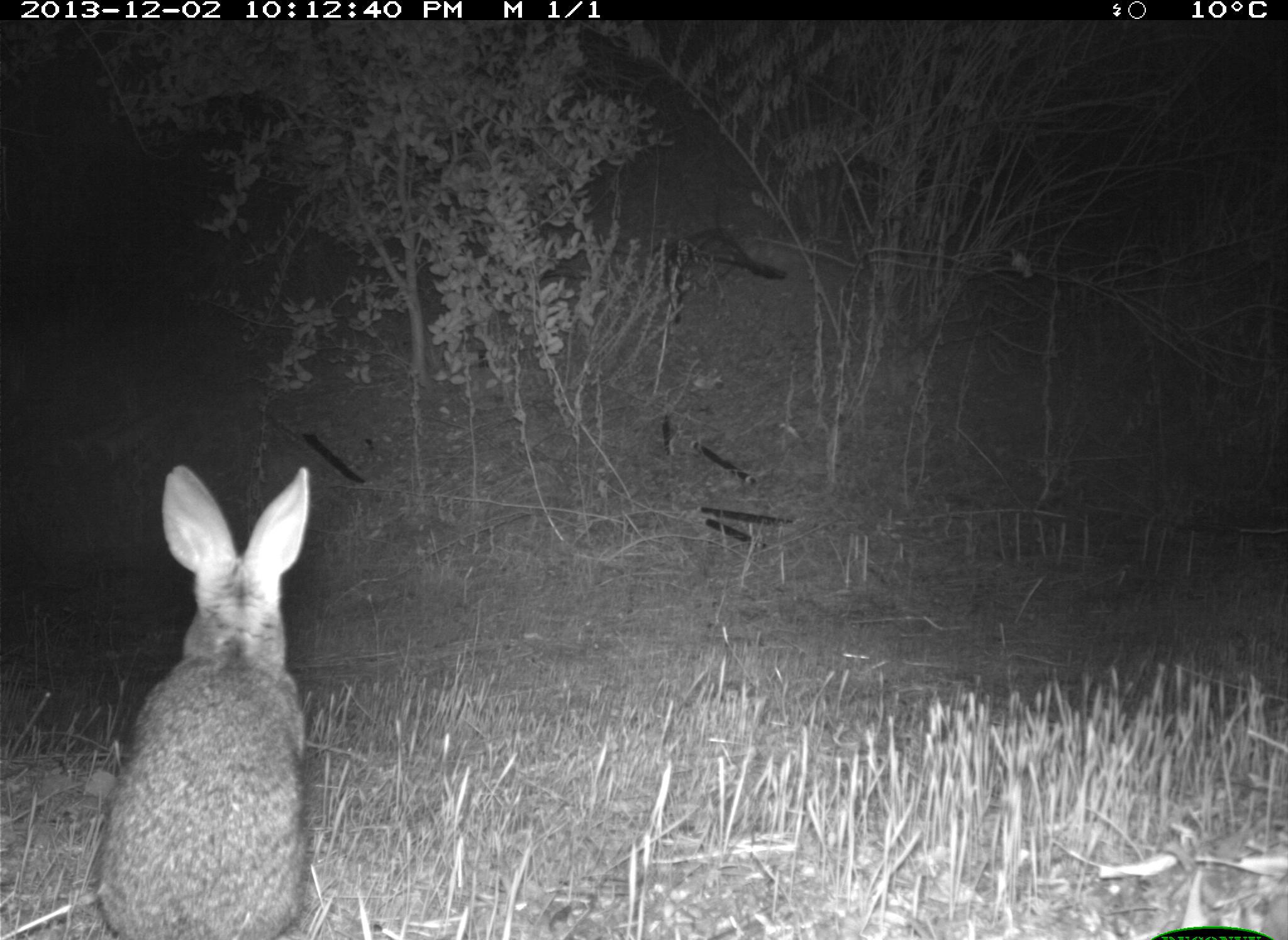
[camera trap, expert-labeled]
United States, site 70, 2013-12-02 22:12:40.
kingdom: Animalia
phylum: Chordata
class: Mammalia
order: Lagomorpha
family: Leporidae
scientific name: Leporidae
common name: rabbits and hares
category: rabbit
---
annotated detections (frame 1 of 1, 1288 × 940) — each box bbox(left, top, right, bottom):
rabbit: bbox(95, 462, 313, 938)